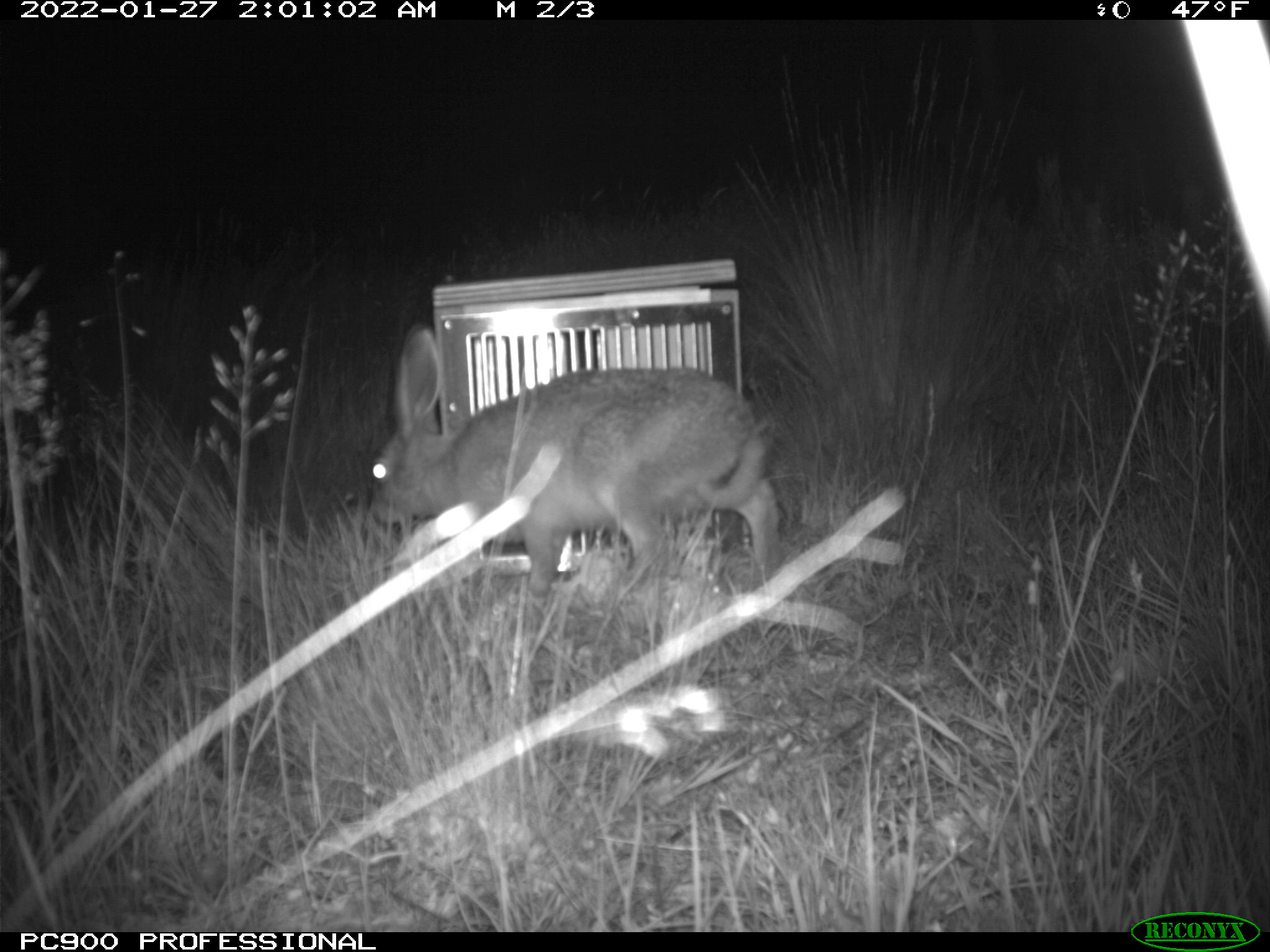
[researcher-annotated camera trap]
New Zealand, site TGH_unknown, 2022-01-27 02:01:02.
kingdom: Animalia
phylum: Chordata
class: Mammalia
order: Lagomorpha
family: Leporidae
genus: Lepus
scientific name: Lepus europaeus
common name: brown hare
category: hare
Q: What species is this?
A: Hare (brown hare) (Lepus europaeus).